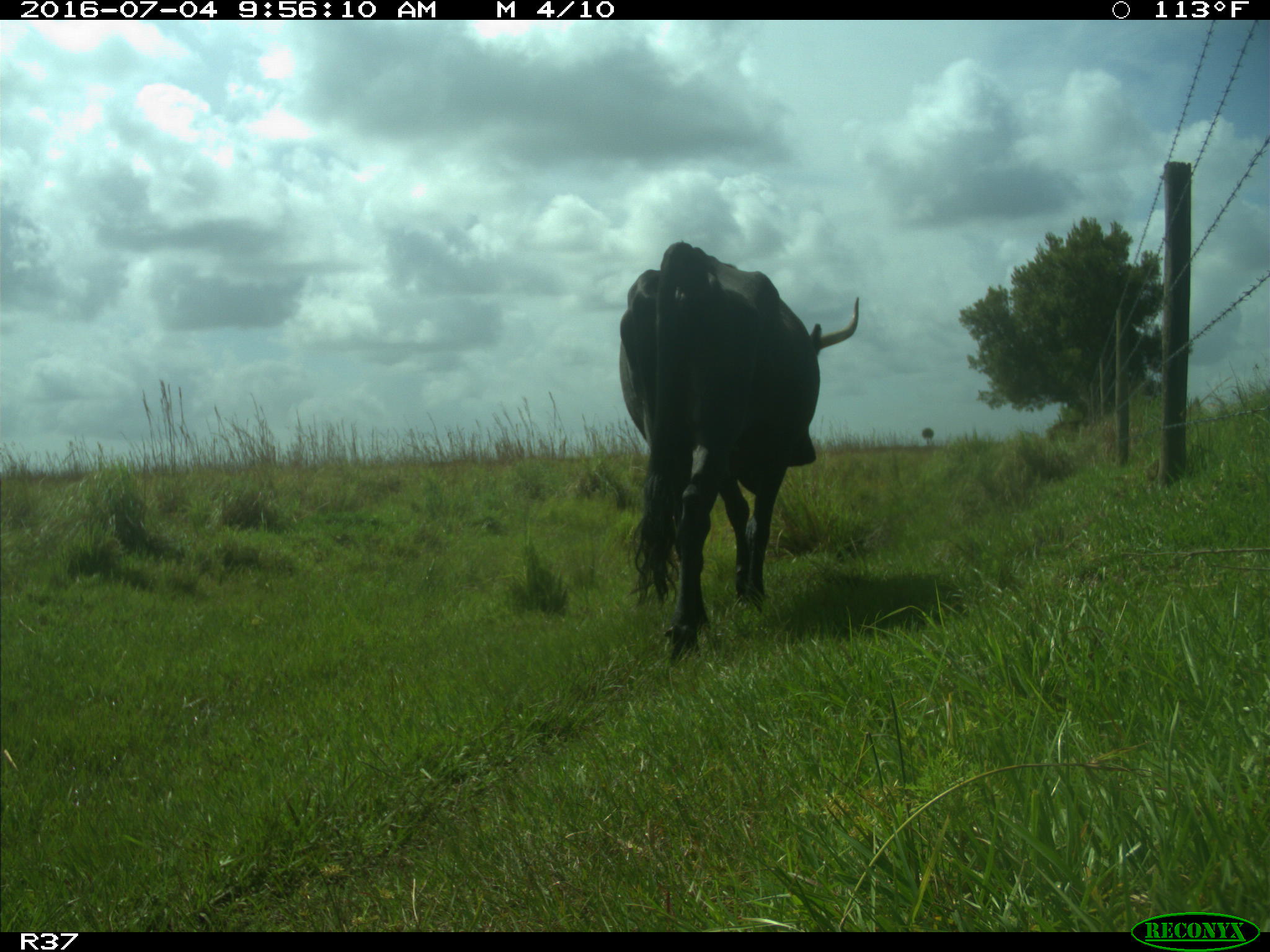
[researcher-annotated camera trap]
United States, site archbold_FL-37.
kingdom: Animalia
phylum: Chordata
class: Mammalia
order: Artiodactyla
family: Bovidae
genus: Bos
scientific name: Bos taurus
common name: domestic cow